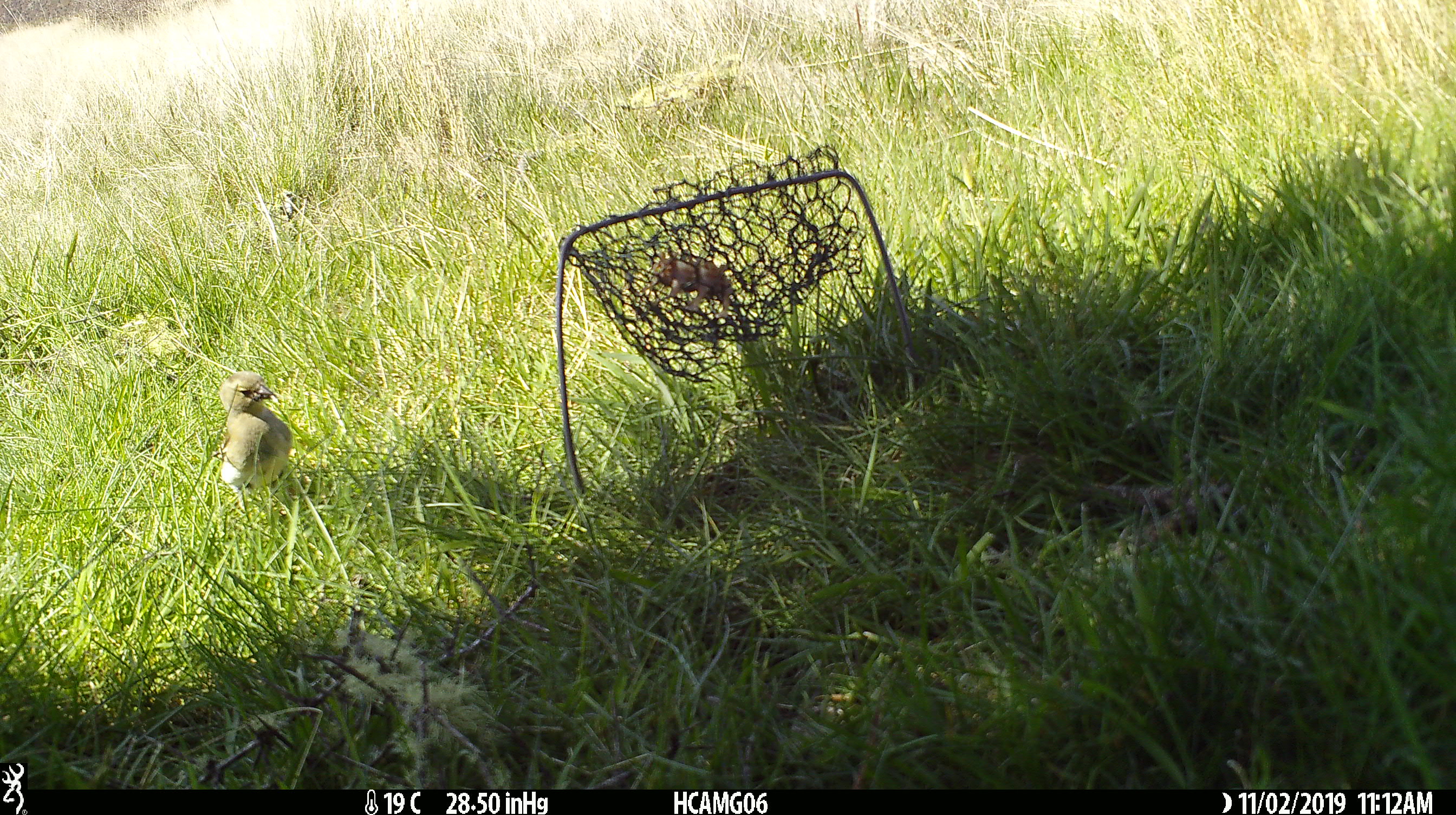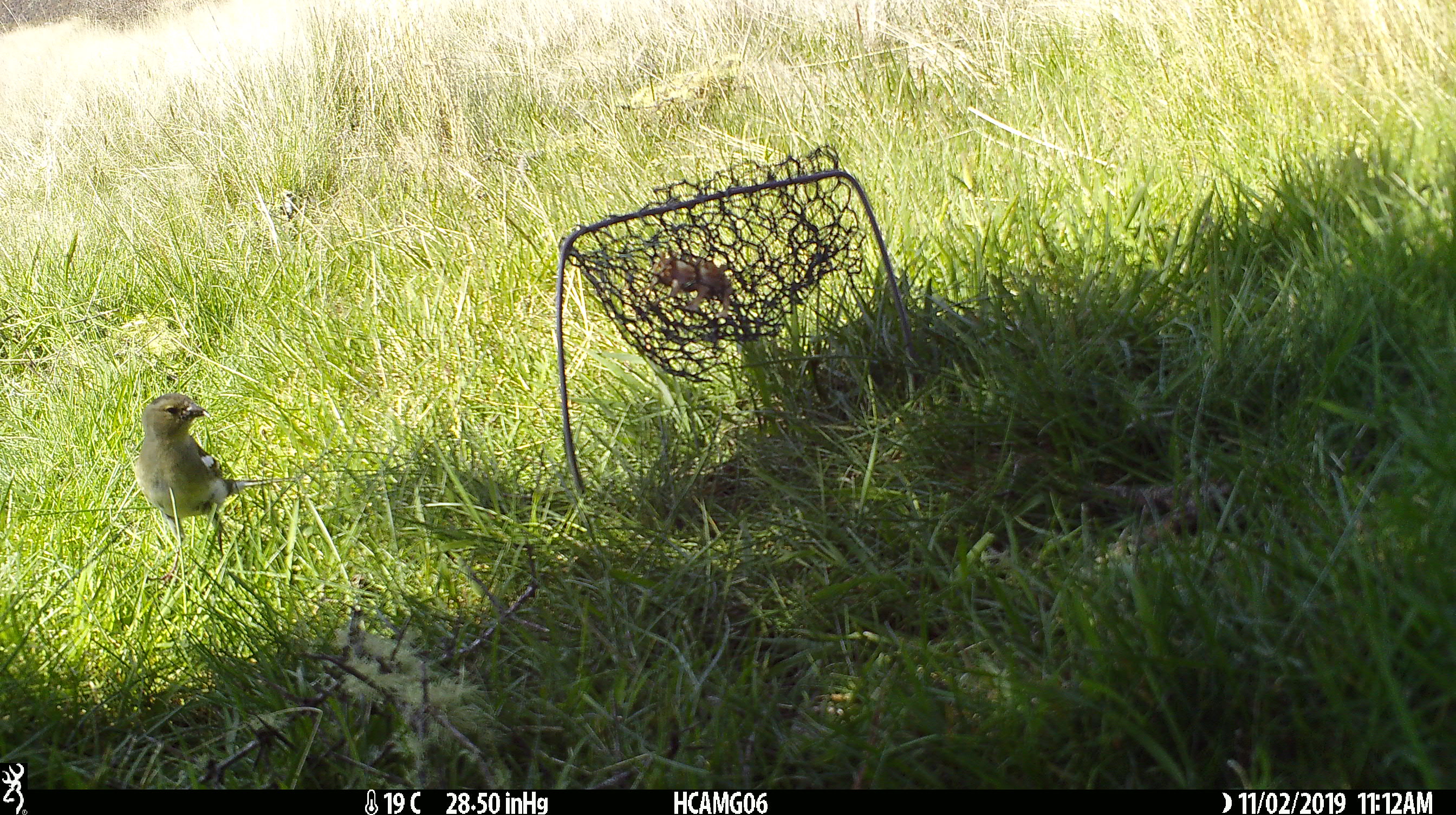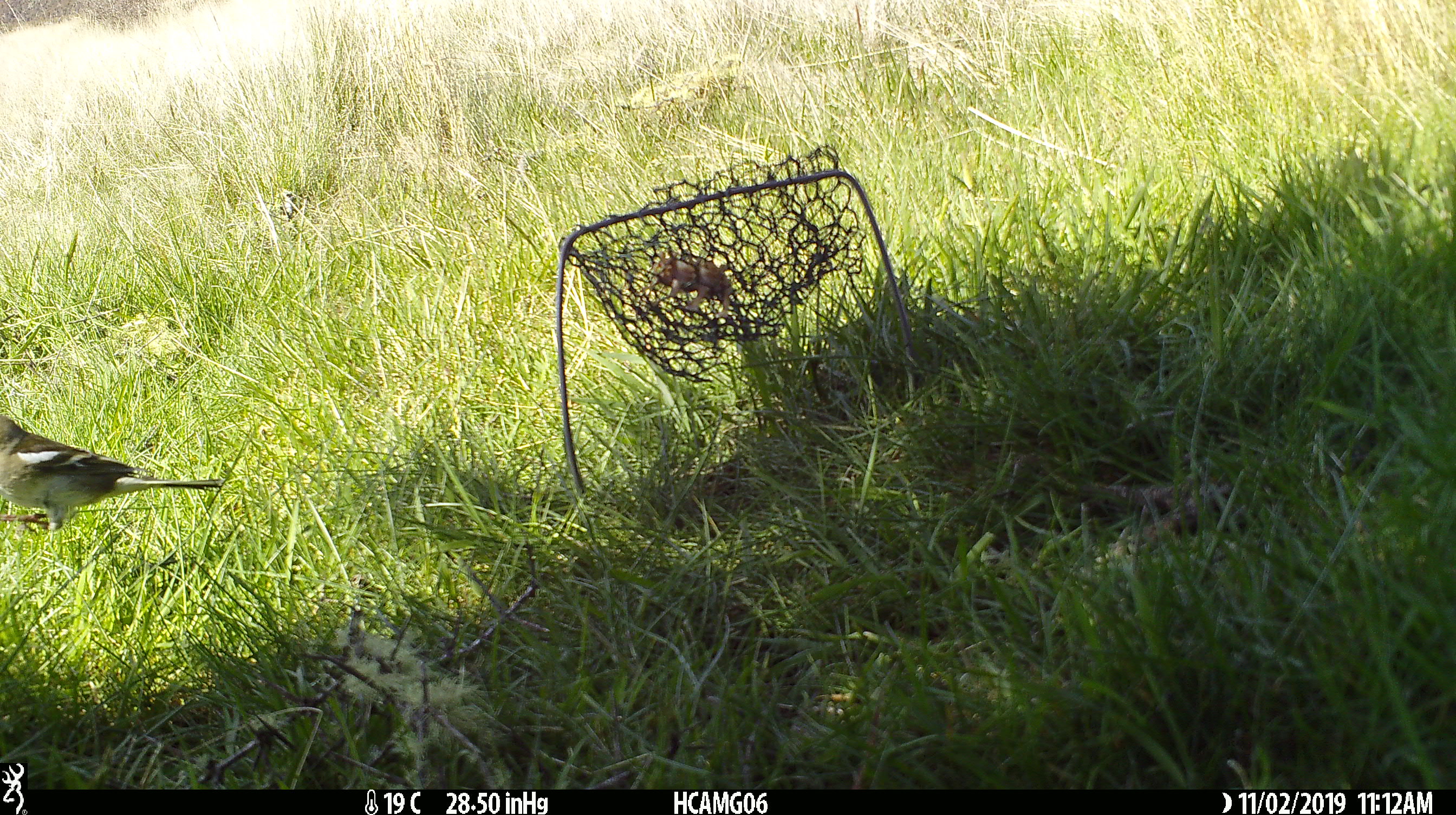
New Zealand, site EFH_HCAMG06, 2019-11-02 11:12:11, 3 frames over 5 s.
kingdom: Animalia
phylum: Chordata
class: Aves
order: Passeriformes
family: Fringillidae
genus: Fringilla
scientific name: Fringilla coelebs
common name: common chaffinch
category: chaffinch